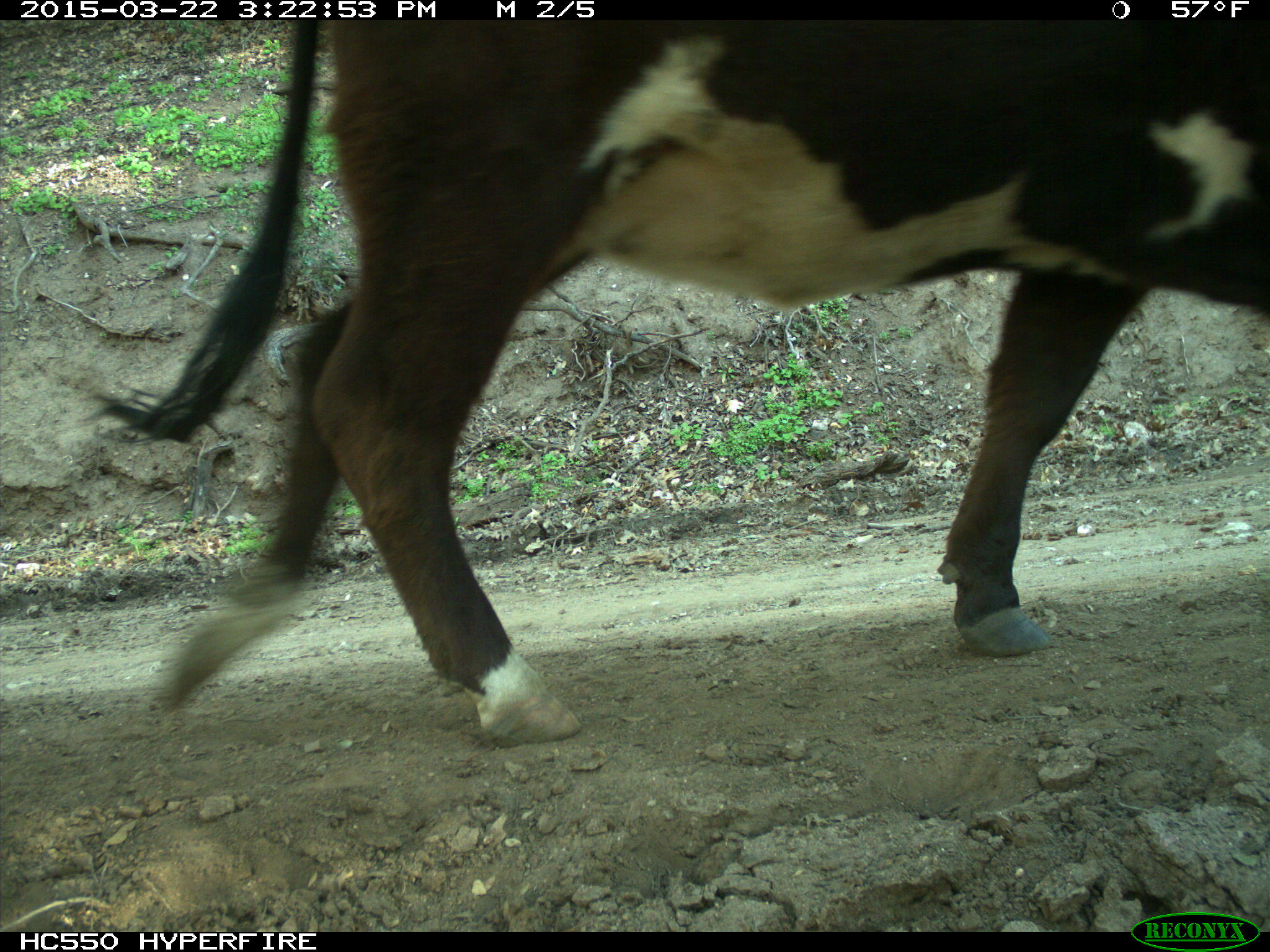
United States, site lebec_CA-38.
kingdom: Animalia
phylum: Chordata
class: Mammalia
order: Artiodactyla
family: Bovidae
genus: Bos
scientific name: Bos taurus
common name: domestic cow